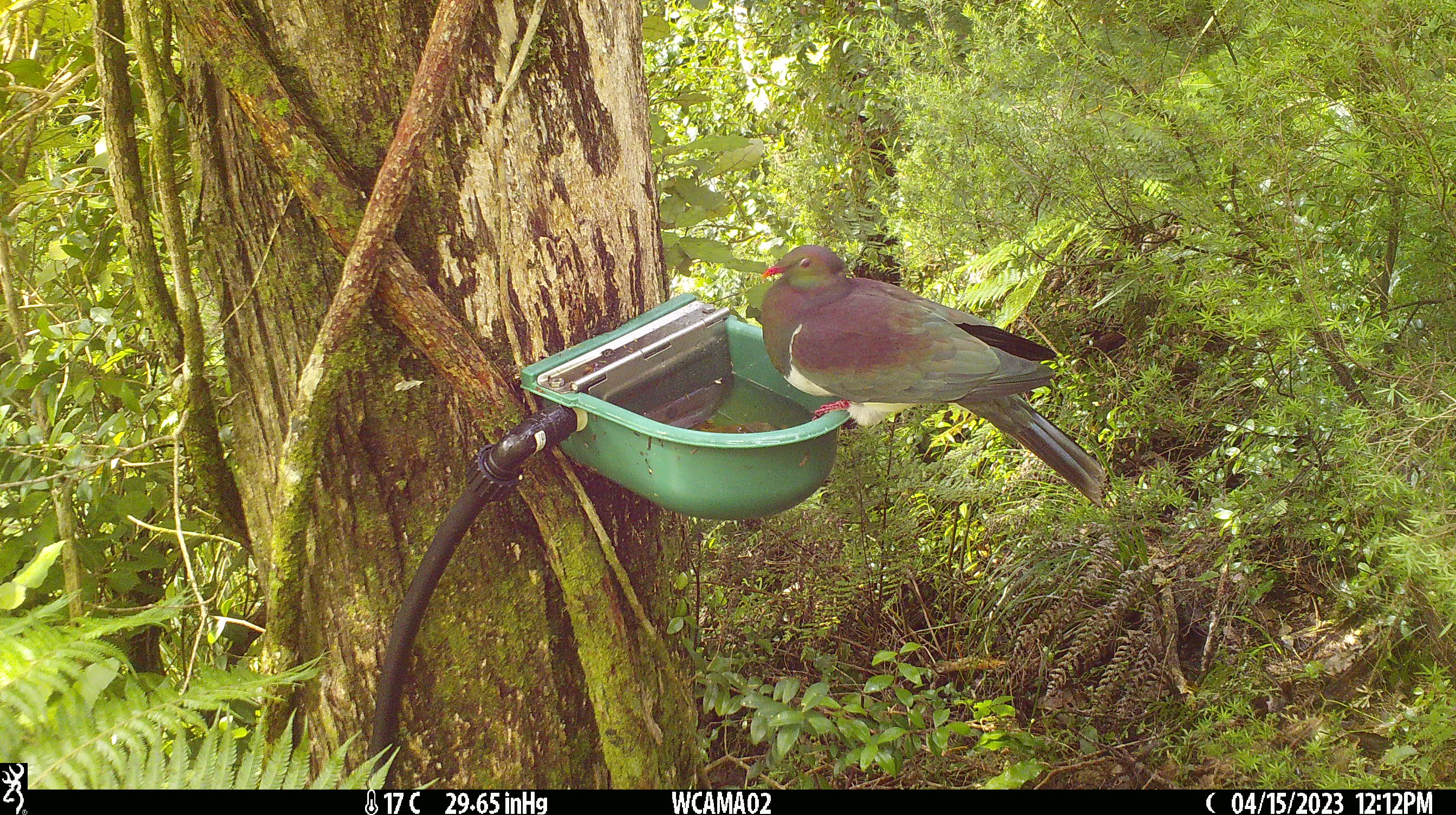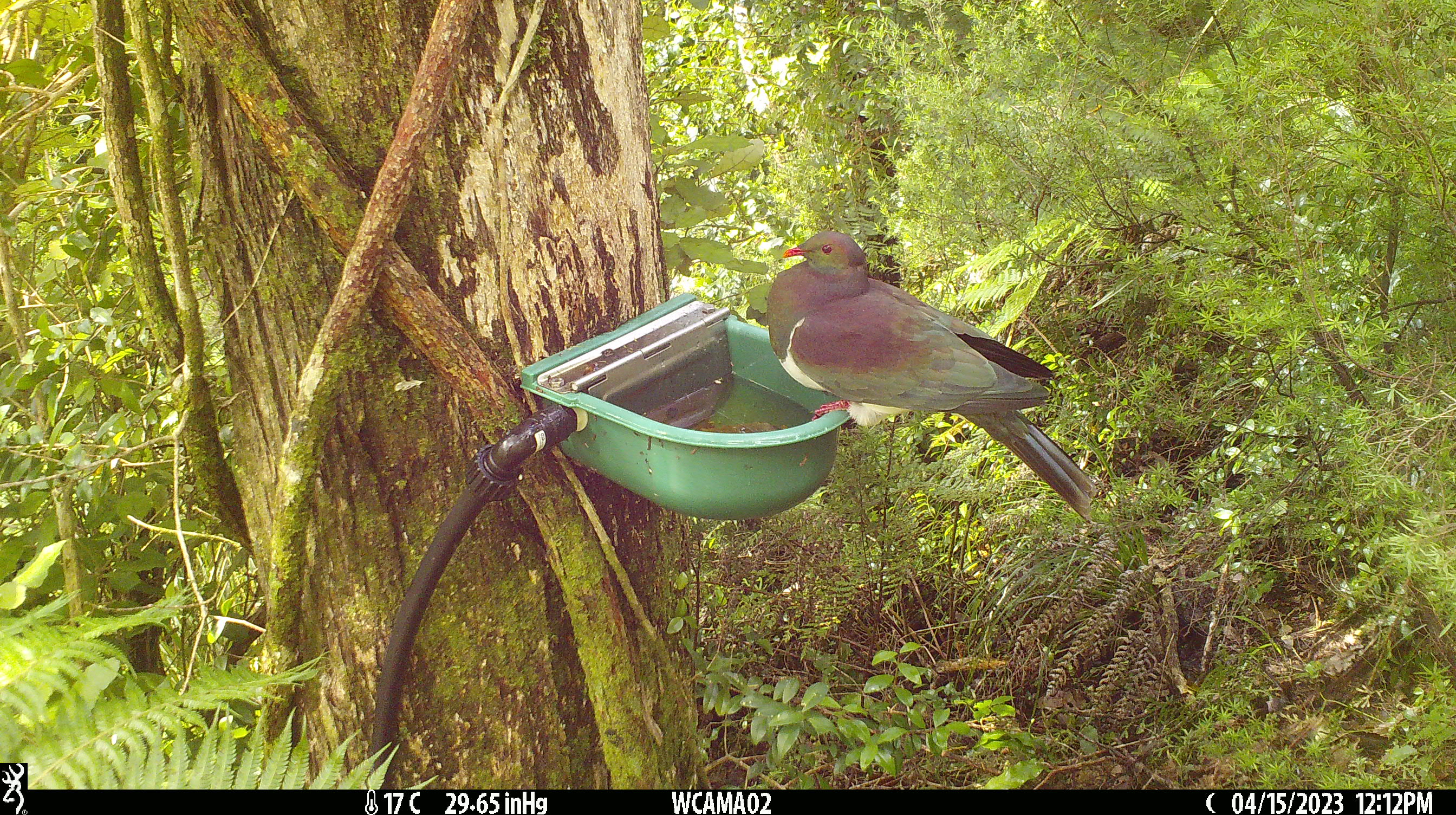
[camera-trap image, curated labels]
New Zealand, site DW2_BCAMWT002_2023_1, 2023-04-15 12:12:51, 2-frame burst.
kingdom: Animalia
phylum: Chordata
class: Aves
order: Columbiformes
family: Columbidae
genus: Hemiphaga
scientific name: Hemiphaga novaeseelandiae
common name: new zealand pigeon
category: kereru